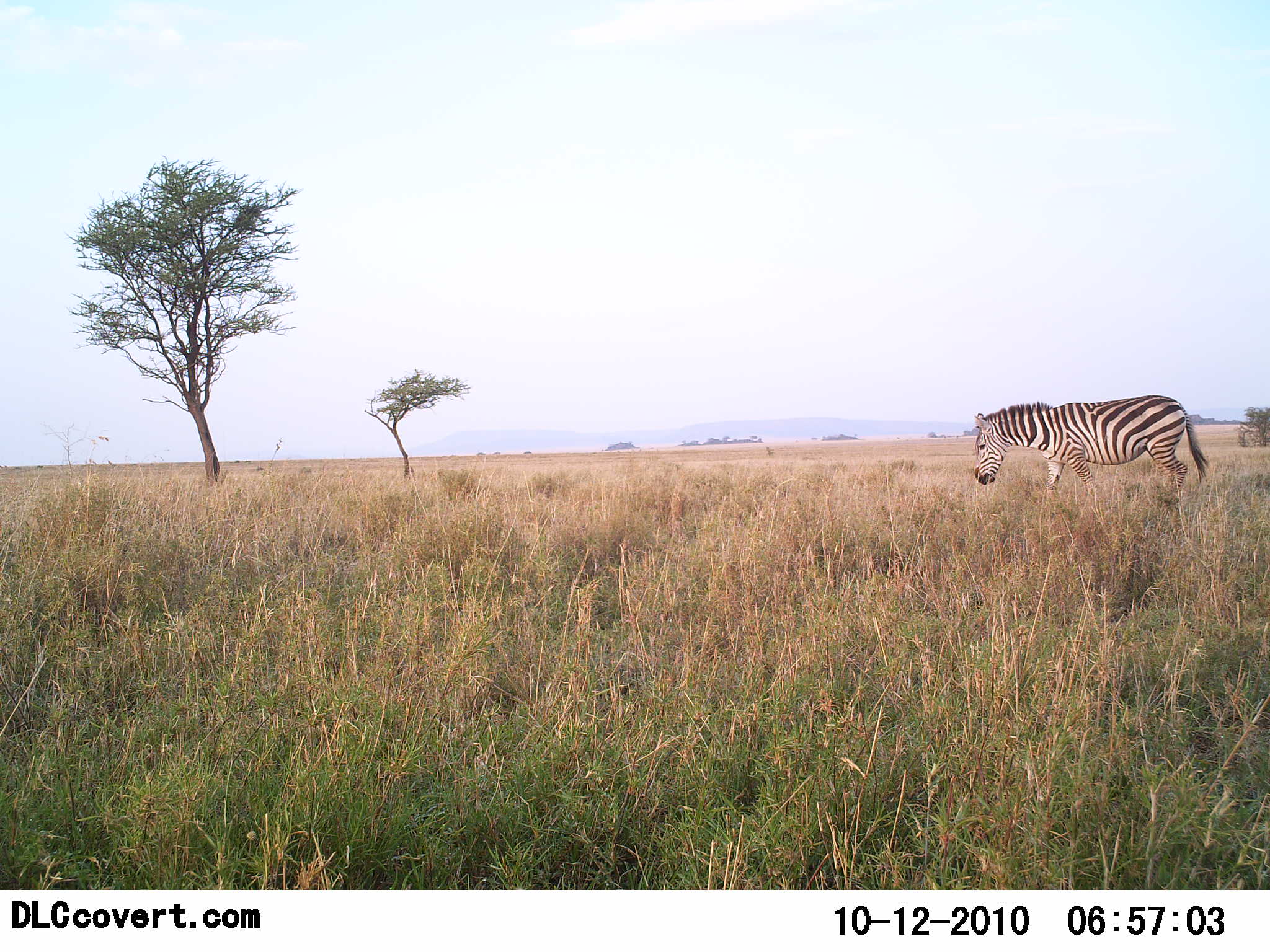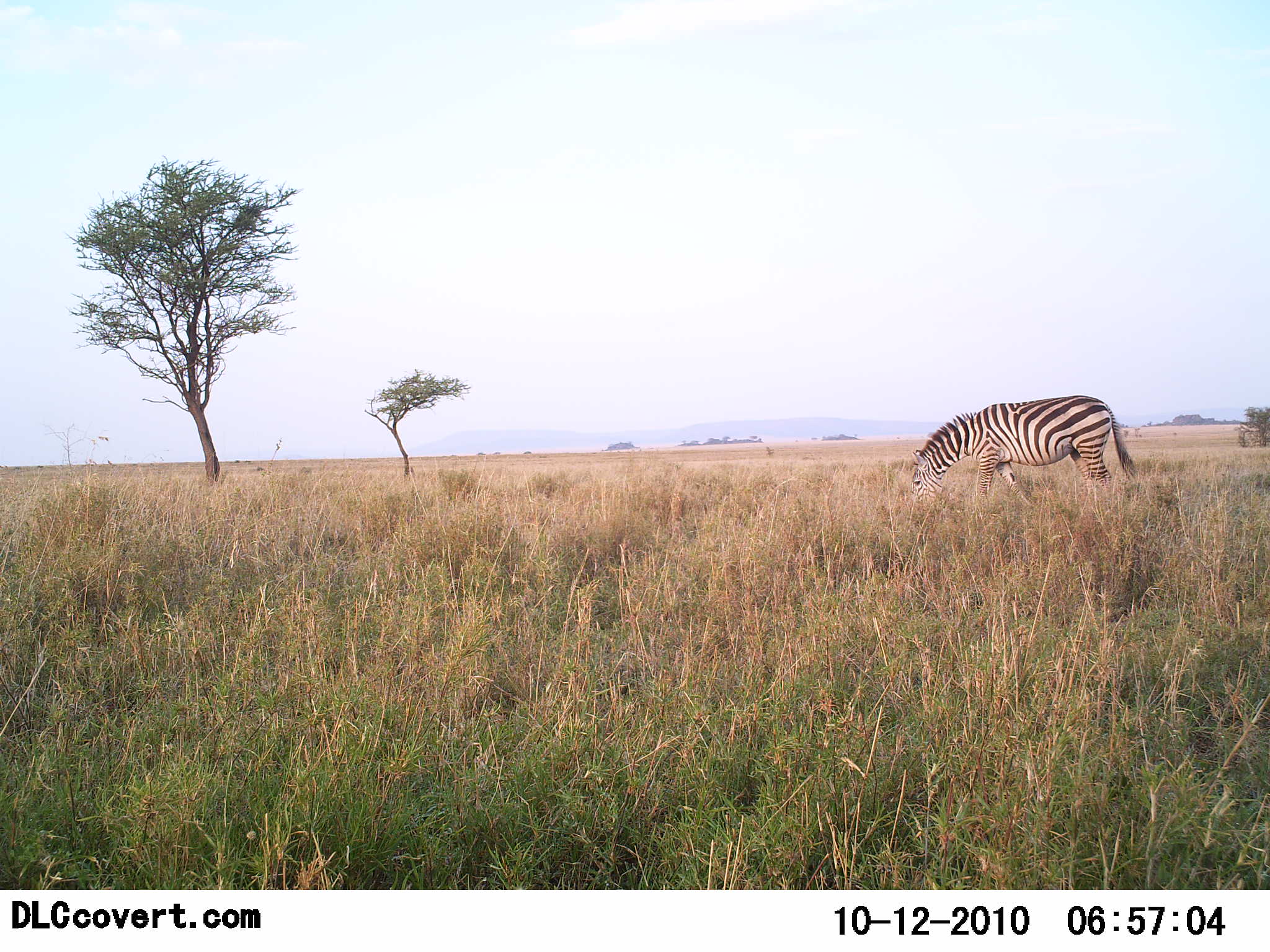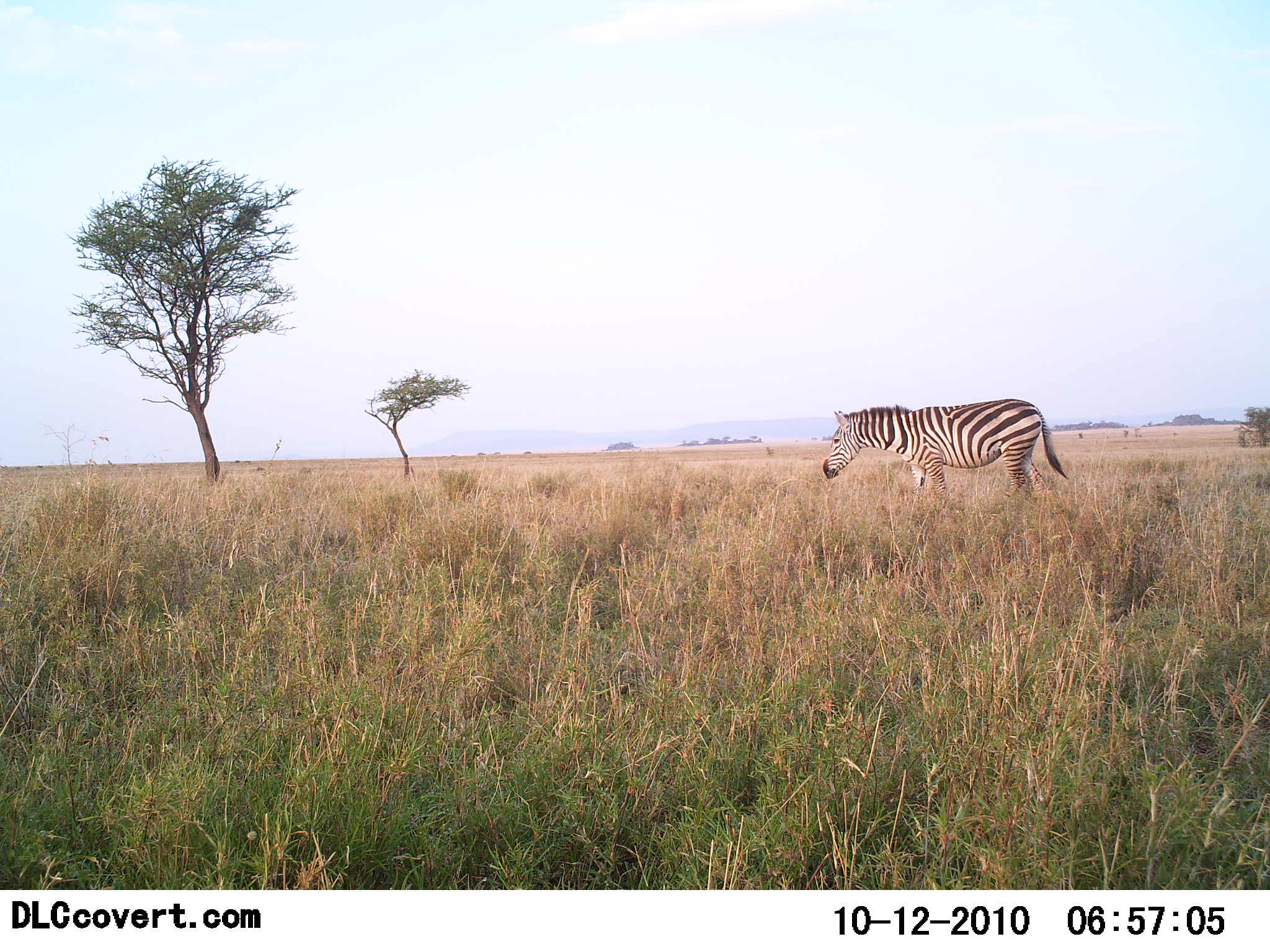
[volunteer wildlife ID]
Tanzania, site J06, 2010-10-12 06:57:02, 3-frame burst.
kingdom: Animalia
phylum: Chordata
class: Mammalia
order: Perissodactyla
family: Equidae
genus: Equus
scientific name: Equus quagga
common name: plains zebra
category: zebra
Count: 1.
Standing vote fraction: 0%.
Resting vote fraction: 0%.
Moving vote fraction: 86%.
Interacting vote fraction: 0%.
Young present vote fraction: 0%.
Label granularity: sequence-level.